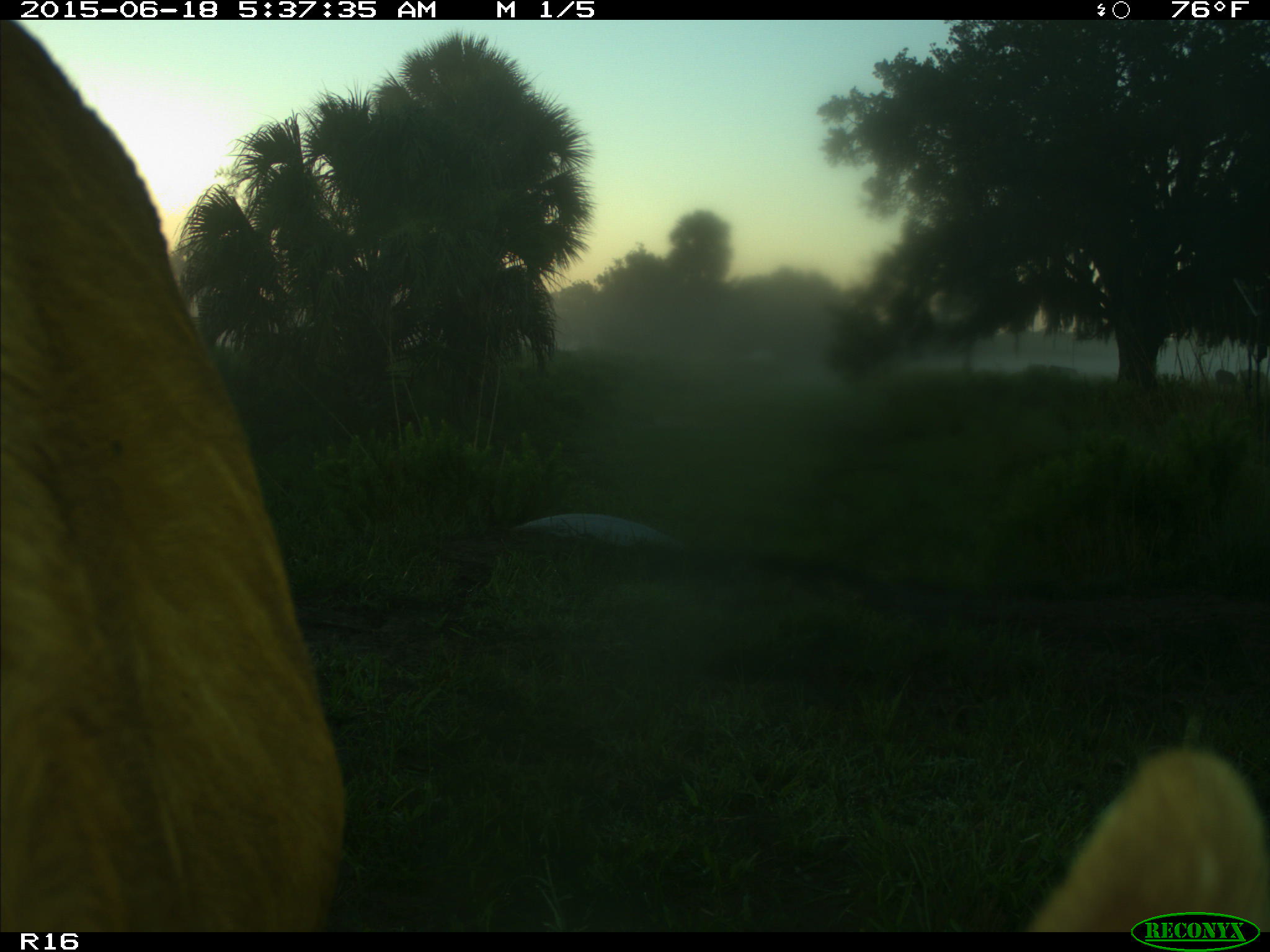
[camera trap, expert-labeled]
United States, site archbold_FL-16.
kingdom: Animalia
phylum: Chordata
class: Mammalia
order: Artiodactyla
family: Bovidae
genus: Bos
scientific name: Bos taurus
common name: domestic cow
Bos taurus (domestic cow).